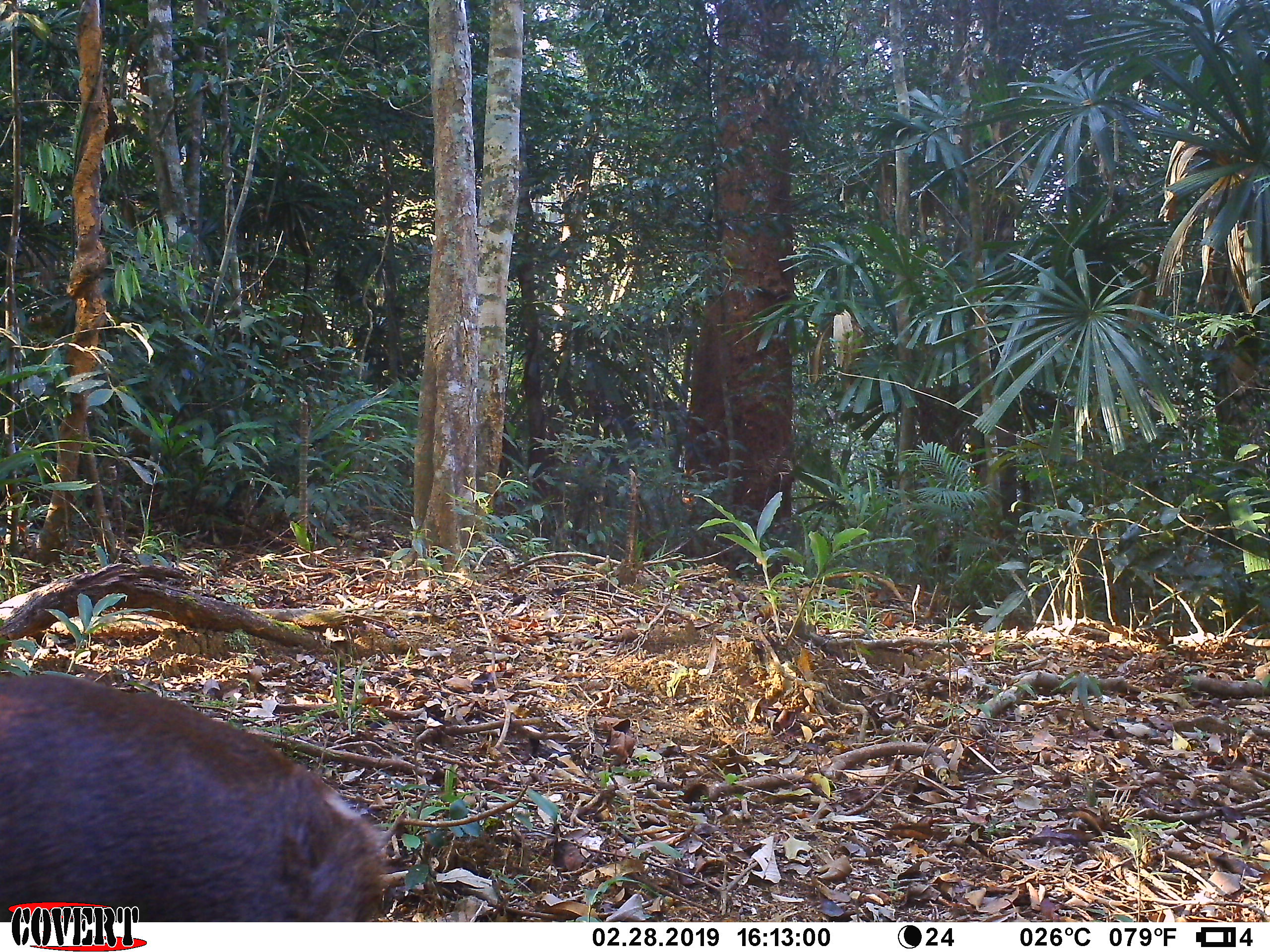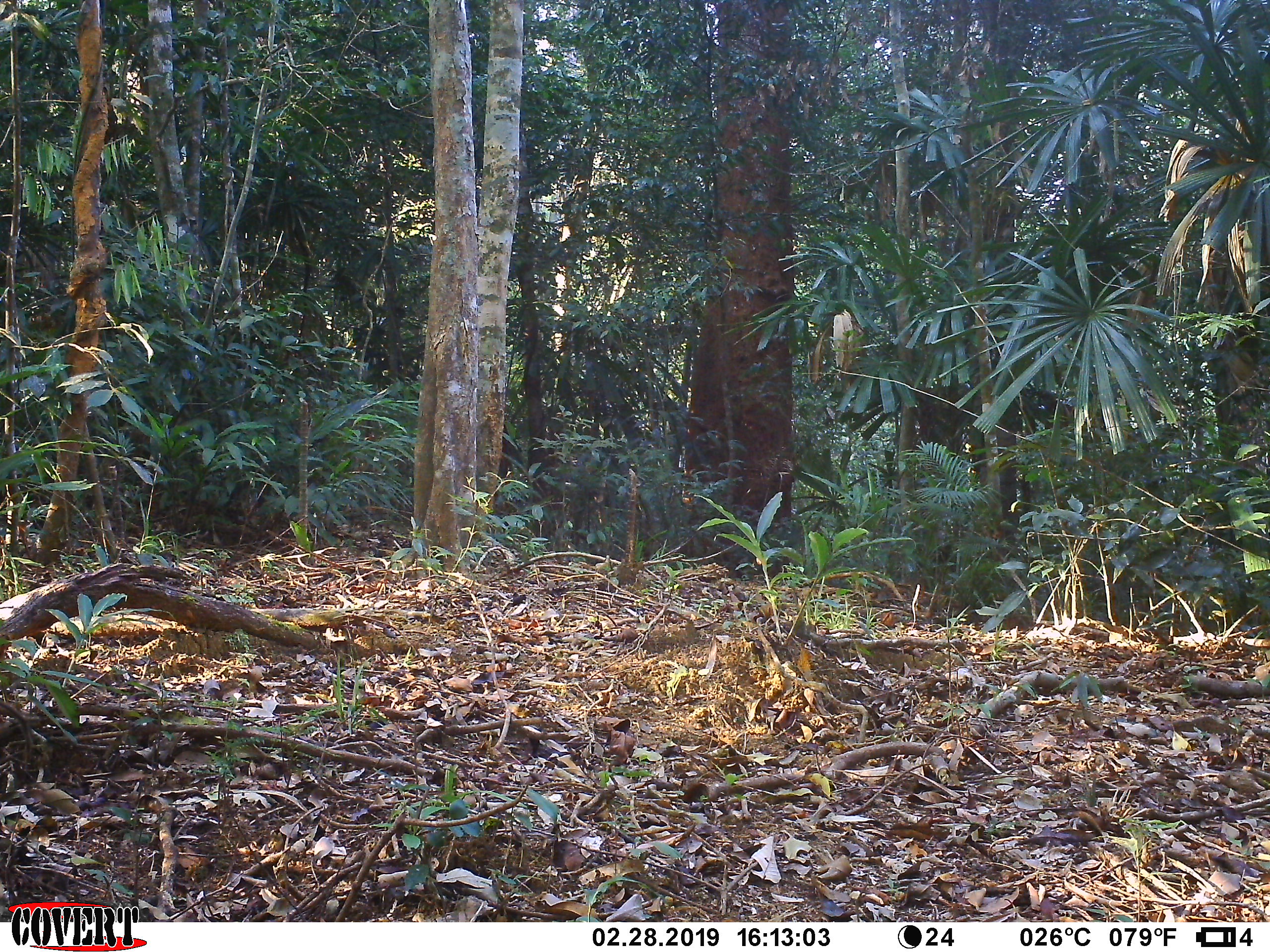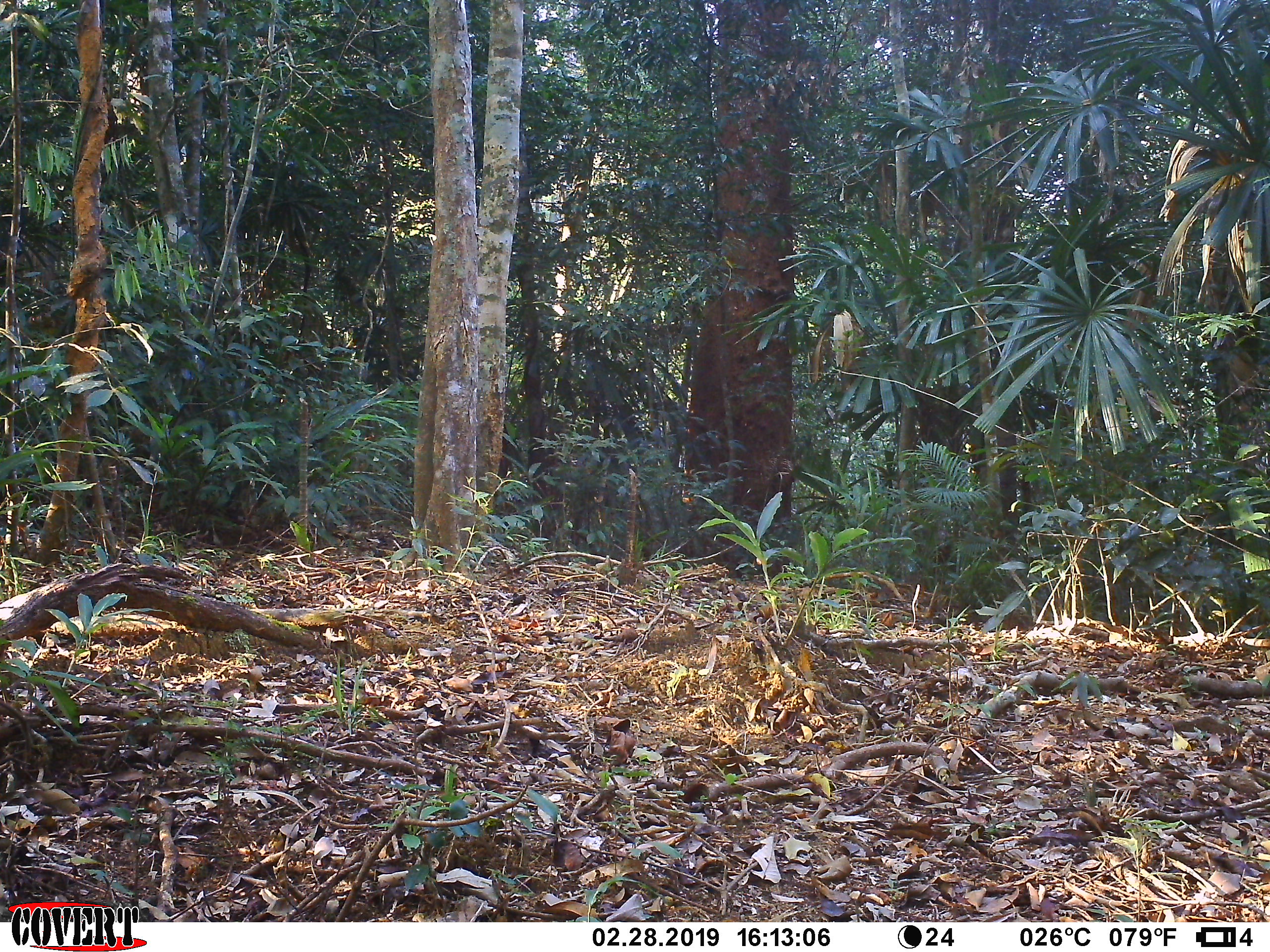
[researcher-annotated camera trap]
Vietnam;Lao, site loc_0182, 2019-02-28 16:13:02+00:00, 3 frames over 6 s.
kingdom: Animalia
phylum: Chordata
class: Mammalia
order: Artiodactyla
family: Cervidae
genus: Muntiacus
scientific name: Muntiacus vuquangensis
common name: large-antlered muntjac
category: large antlered muntjac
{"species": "large antlered muntjac (large-antlered muntjac) (Muntiacus vuquangensis)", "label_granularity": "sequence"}